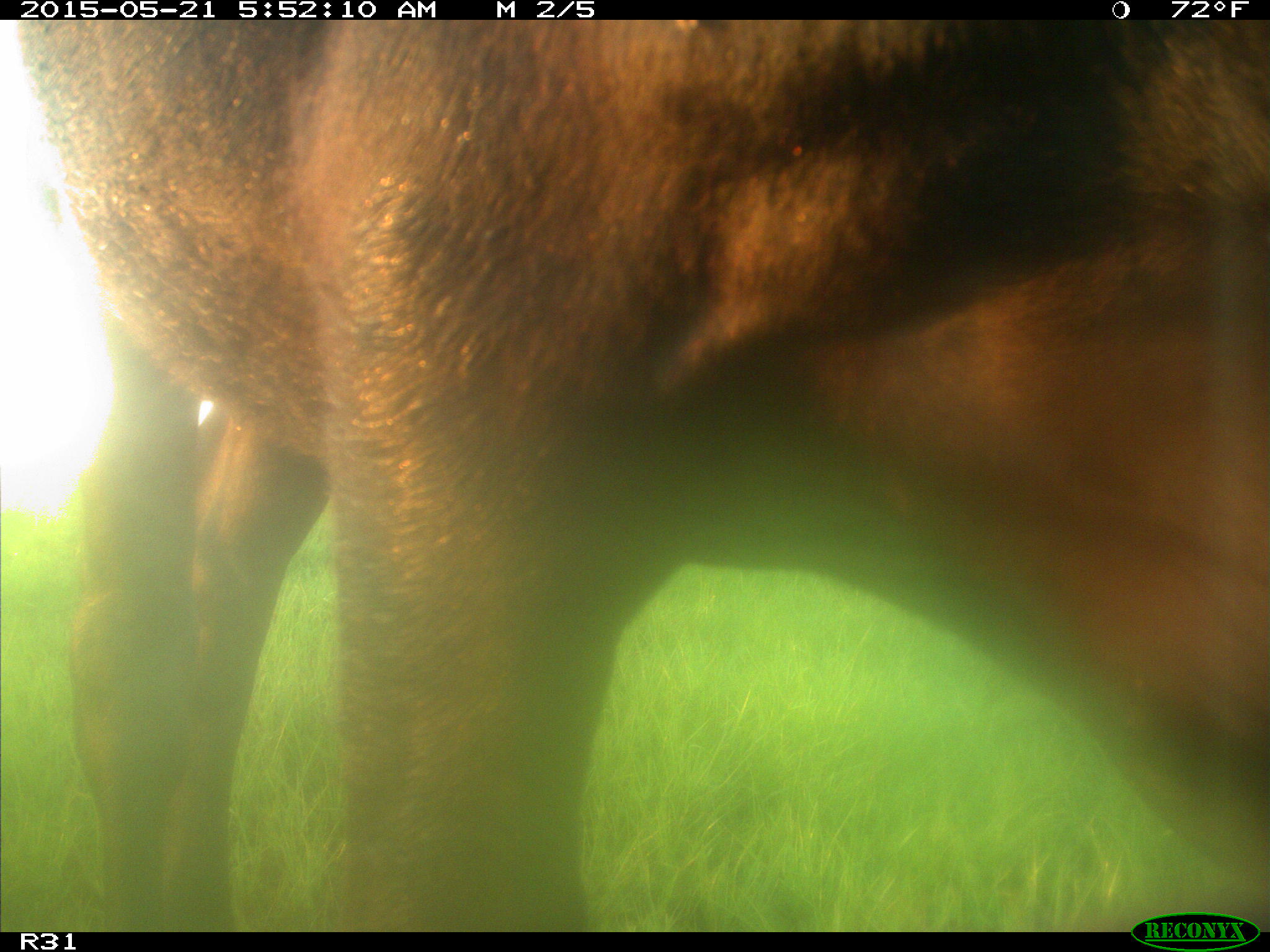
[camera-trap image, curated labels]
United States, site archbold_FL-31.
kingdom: Animalia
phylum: Chordata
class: Mammalia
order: Artiodactyla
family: Bovidae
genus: Bos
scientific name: Bos taurus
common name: domestic cow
Bos taurus (domestic cow).